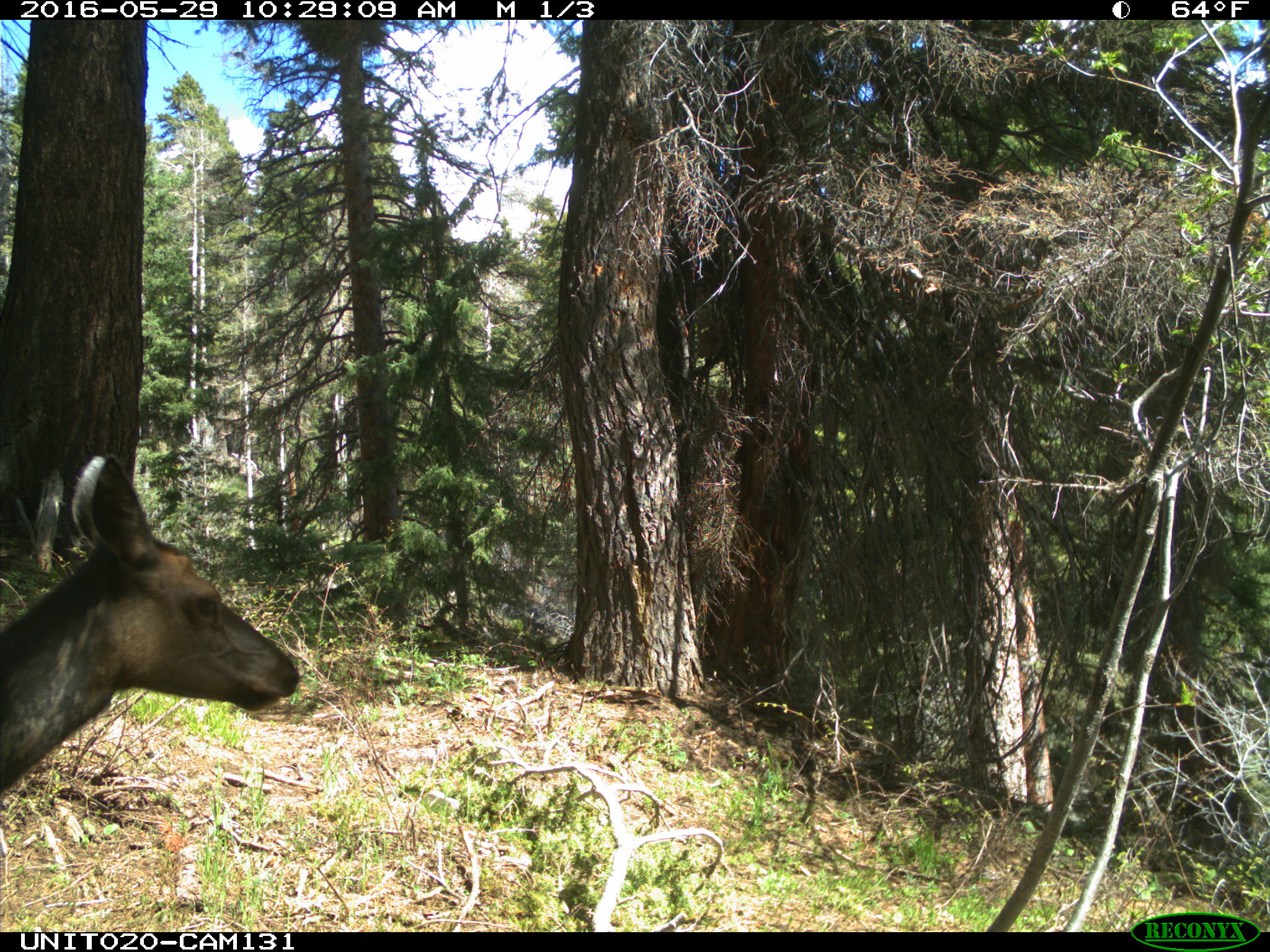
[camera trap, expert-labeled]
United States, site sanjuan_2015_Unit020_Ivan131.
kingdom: Animalia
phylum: Chordata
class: Mammalia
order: Artiodactyla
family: Cervidae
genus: Cervus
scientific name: Cervus elaphus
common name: red deer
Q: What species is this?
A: Cervus elaphus (red deer).